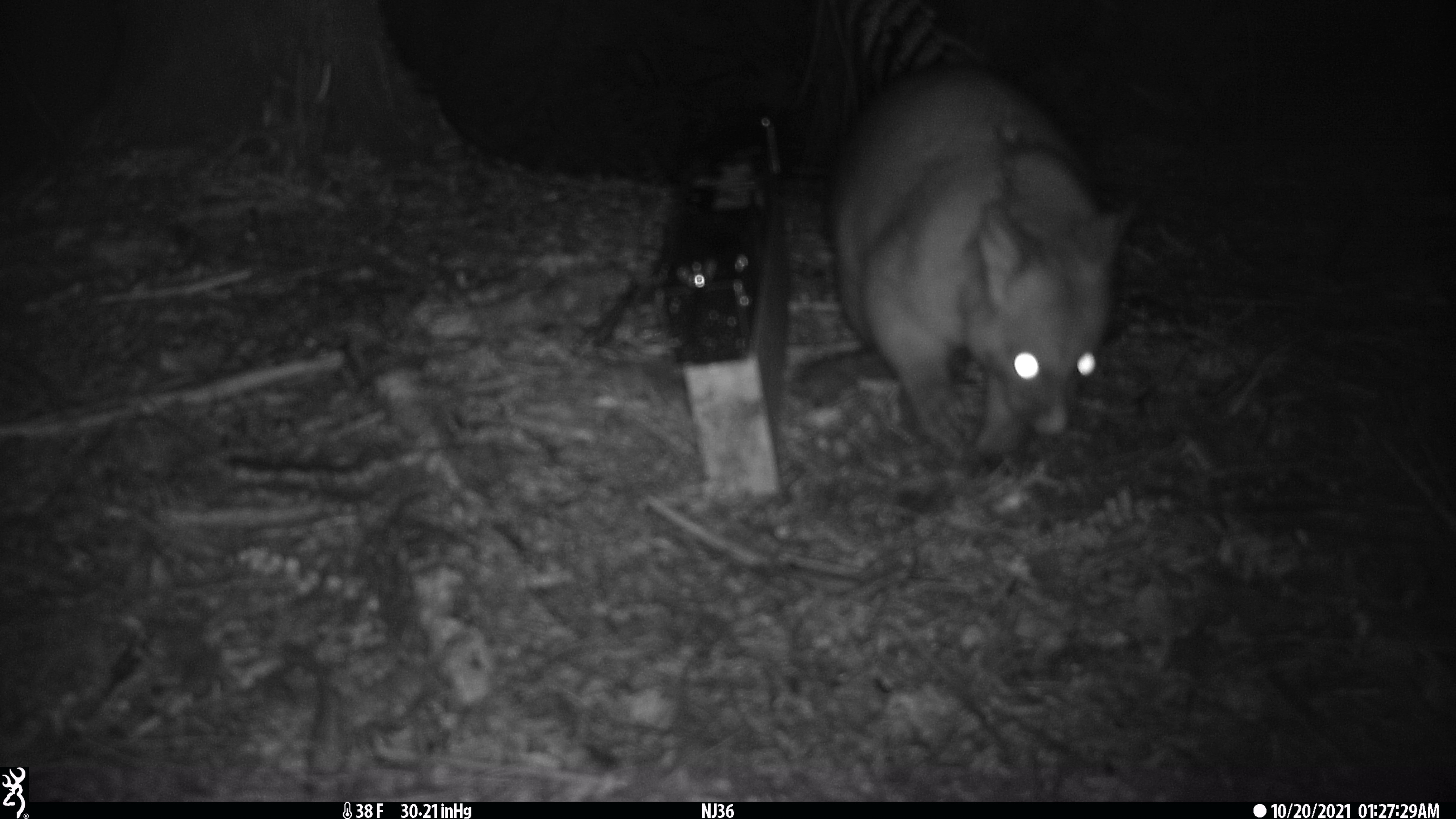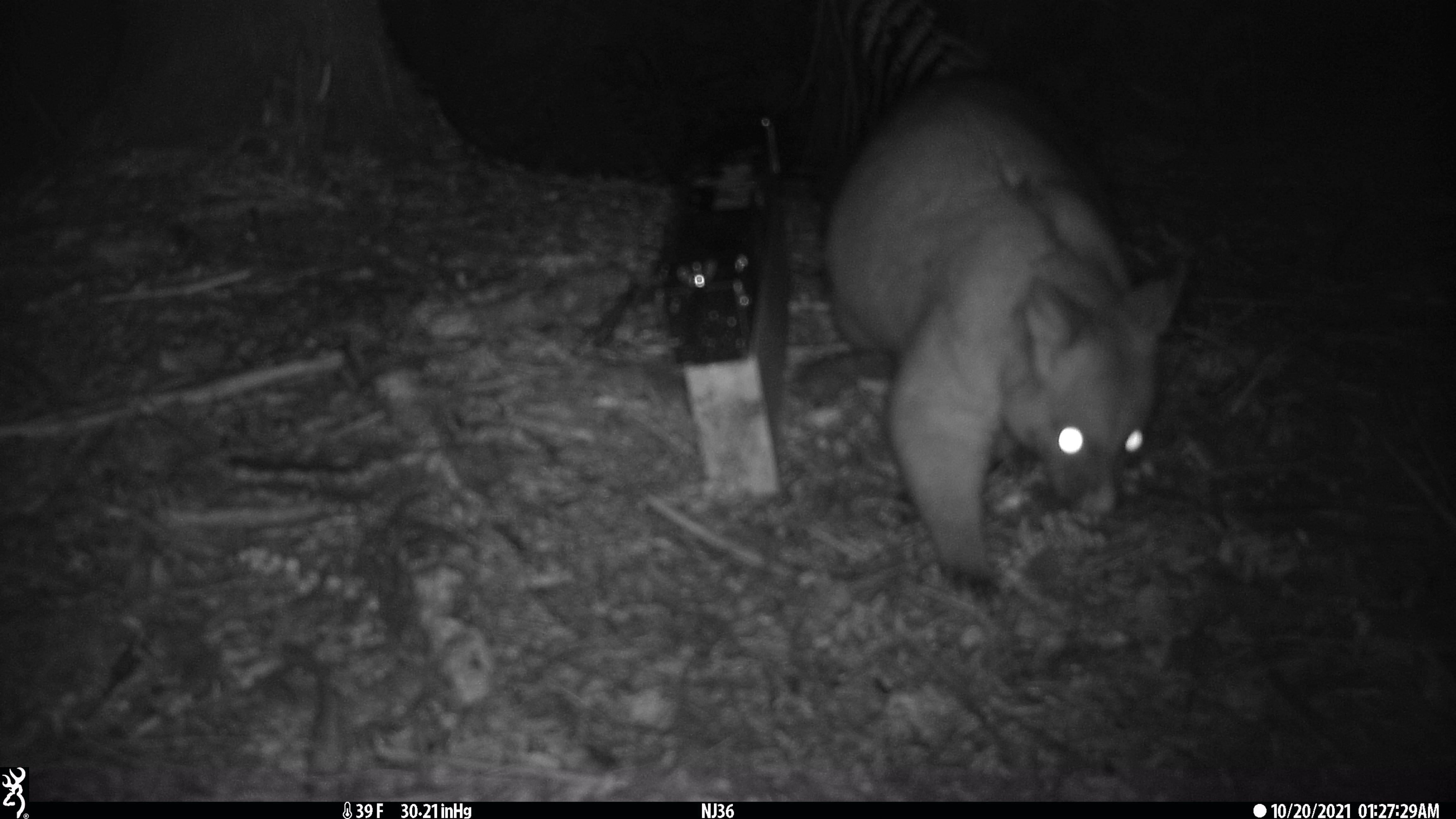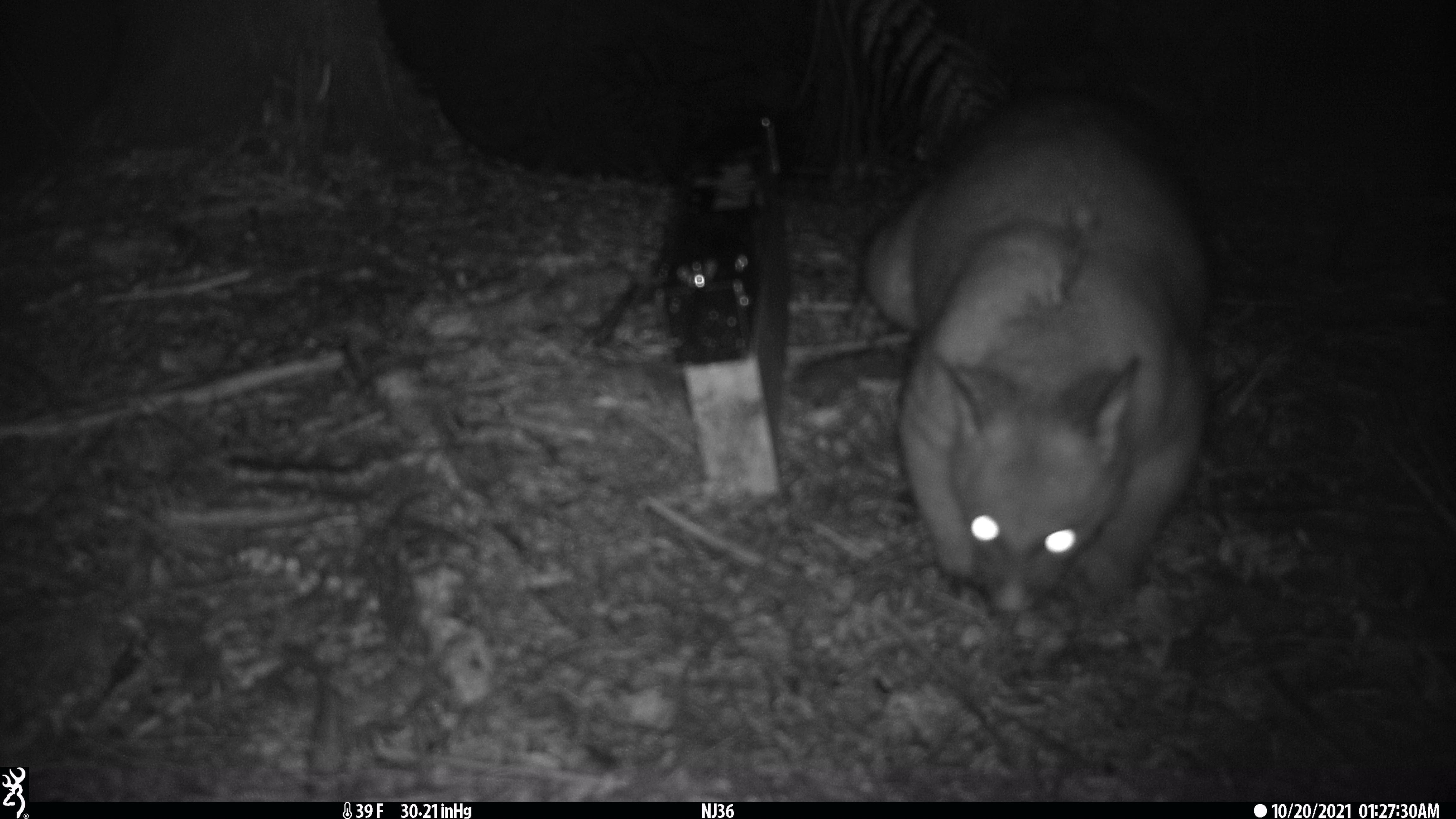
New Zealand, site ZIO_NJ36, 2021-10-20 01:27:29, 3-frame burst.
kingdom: Animalia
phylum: Chordata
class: Mammalia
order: Diprotodontia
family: Phalangeridae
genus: Trichosurus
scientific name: Trichosurus vulpecula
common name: common brushtail possum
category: possum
Possum (common brushtail possum) (Trichosurus vulpecula).